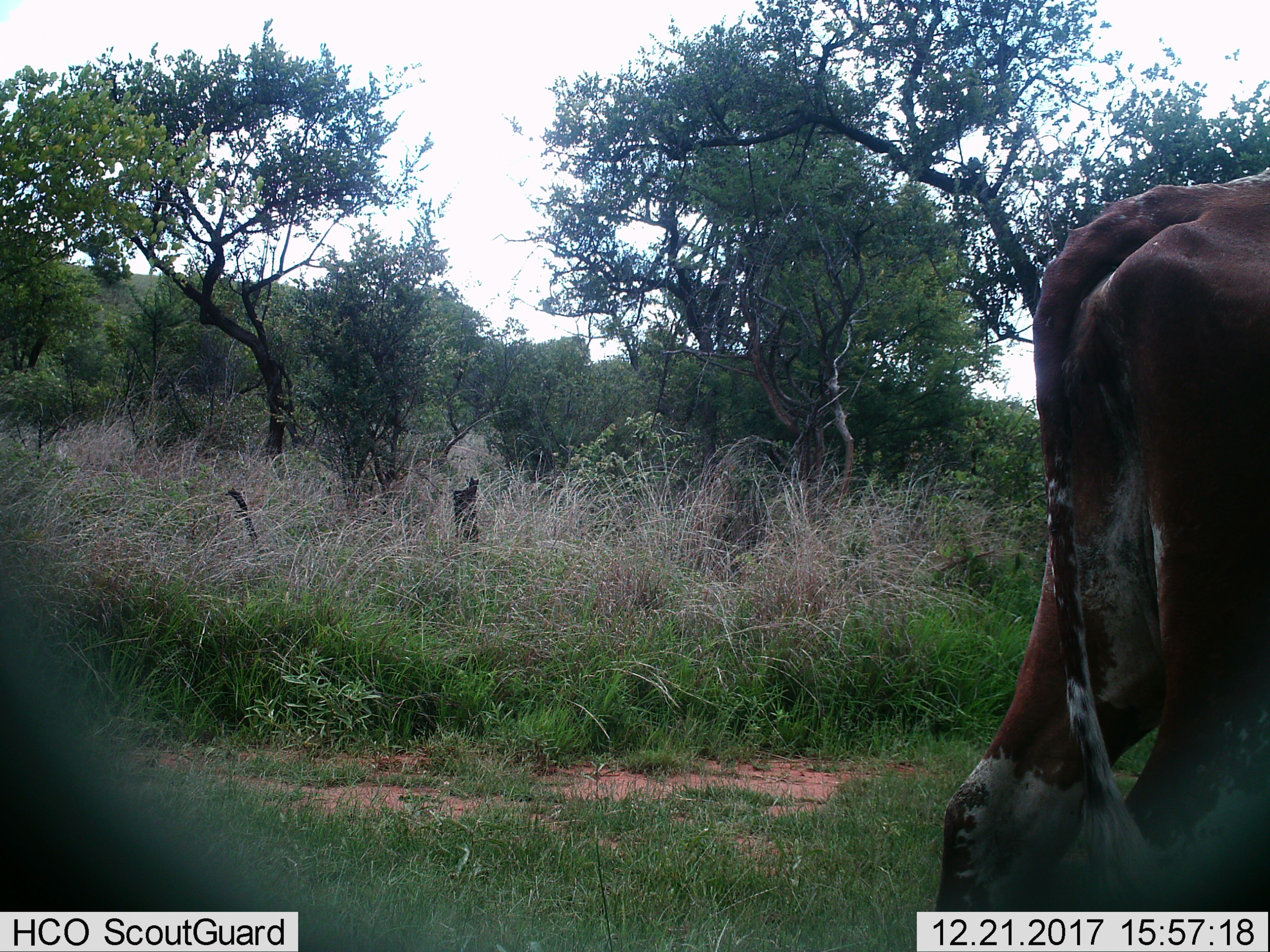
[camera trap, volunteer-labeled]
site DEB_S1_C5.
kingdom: Animalia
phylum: Chordata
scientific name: Vertebrata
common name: domestic animal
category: domesticanimal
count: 1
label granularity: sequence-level